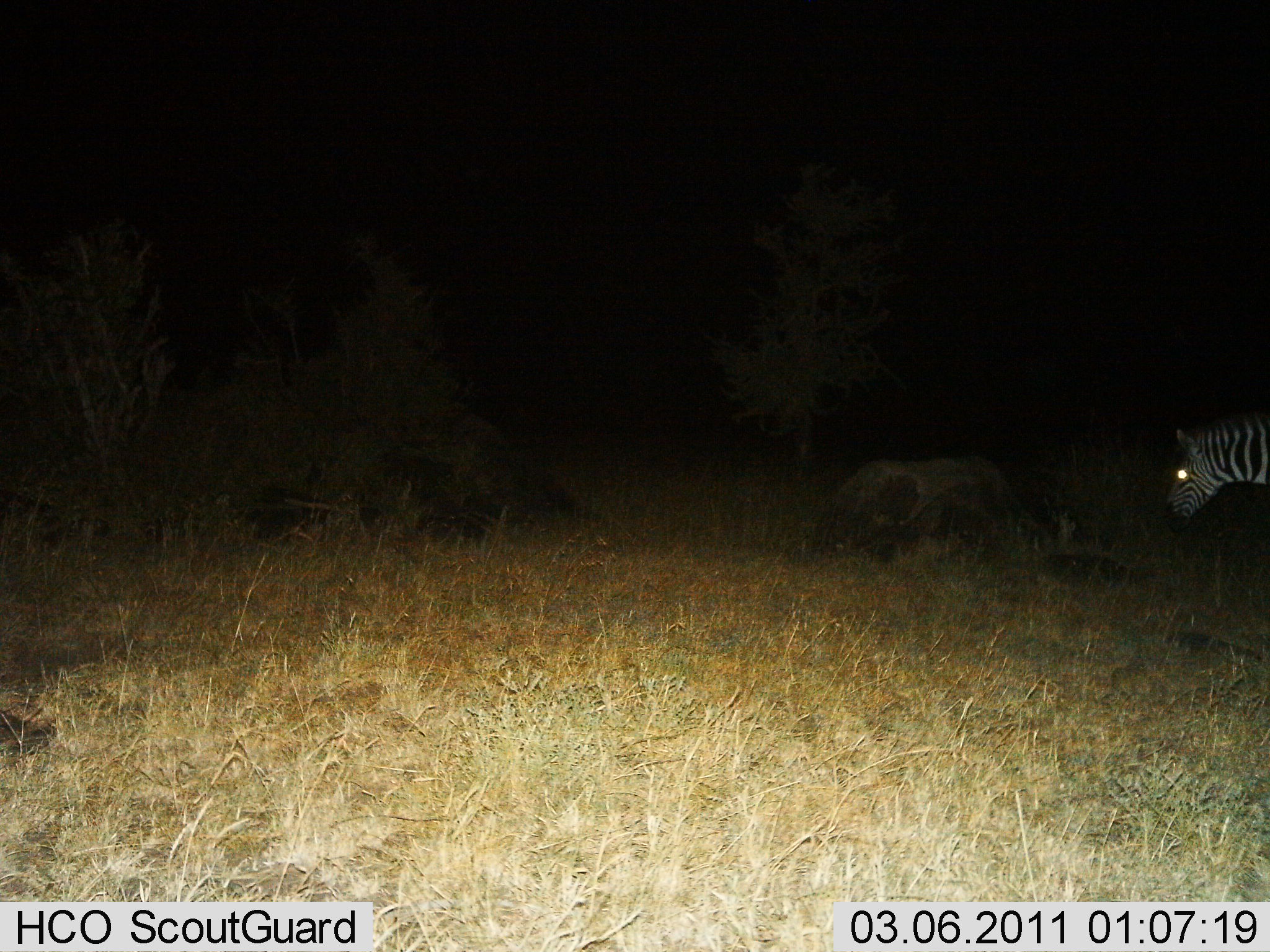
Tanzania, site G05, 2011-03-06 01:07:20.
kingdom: Animalia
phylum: Chordata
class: Mammalia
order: Perissodactyla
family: Equidae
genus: Equus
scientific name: Equus quagga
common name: plains zebra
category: zebra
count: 1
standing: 75%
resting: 0%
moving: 25%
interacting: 0%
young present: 0%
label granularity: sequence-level